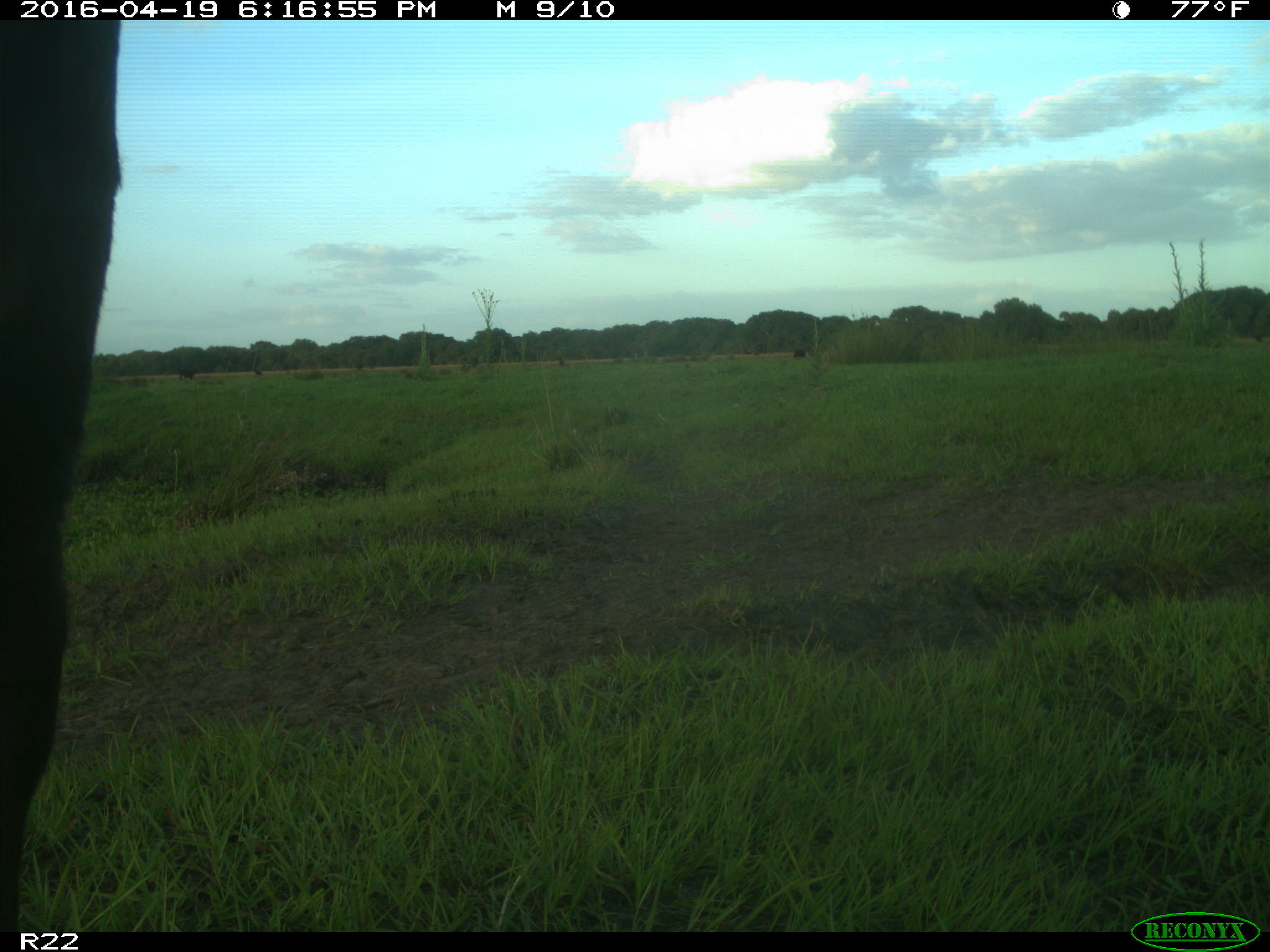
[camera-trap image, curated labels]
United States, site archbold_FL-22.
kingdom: Animalia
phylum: Chordata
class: Mammalia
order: Artiodactyla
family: Bovidae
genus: Bos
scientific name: Bos taurus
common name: domestic cow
Bos taurus (domestic cow).